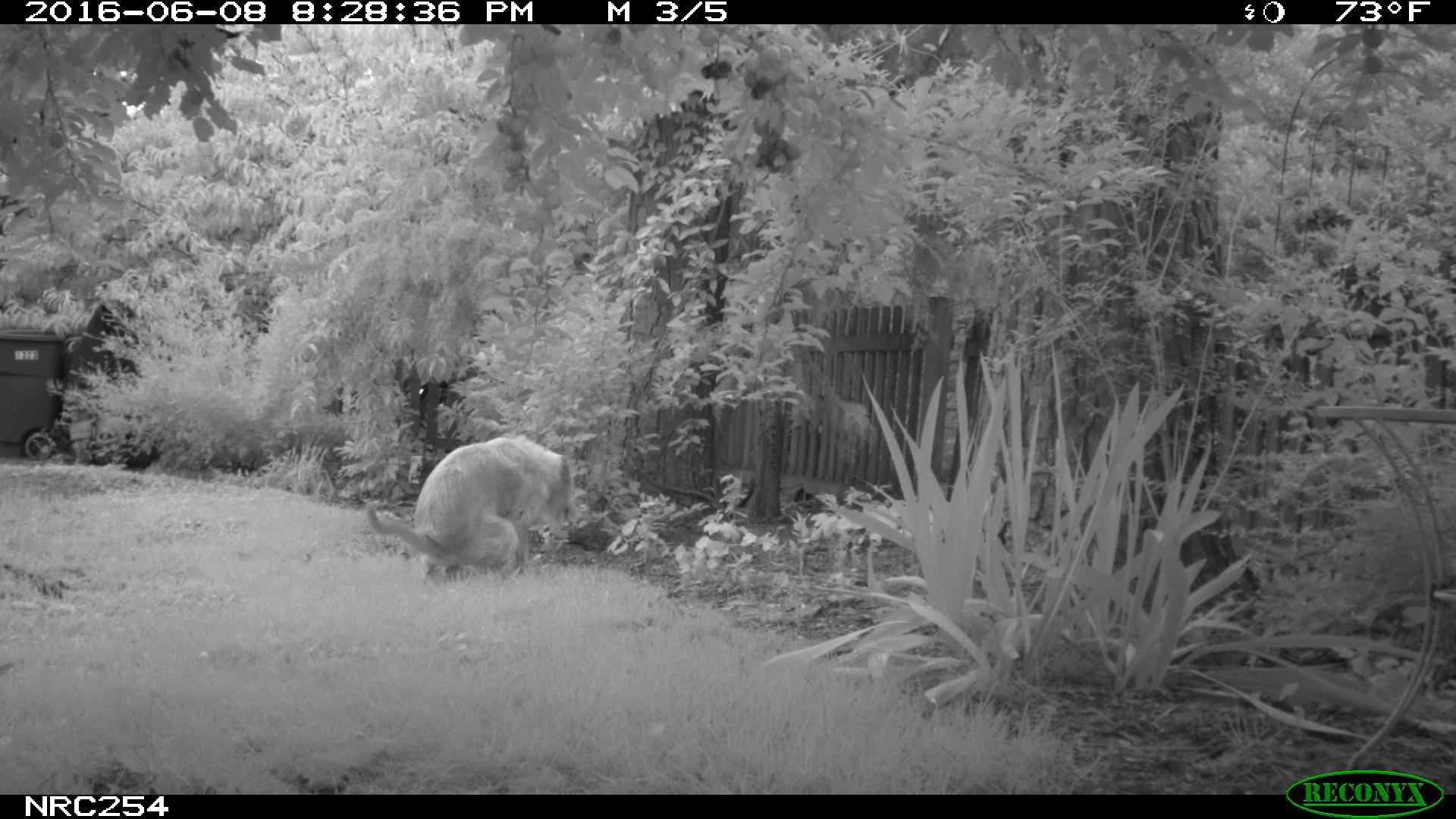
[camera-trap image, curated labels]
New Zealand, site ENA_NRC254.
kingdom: Animalia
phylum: Chordata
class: Mammalia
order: Carnivora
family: Canidae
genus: Canis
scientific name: Canis familiaris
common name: domestic dog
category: dog